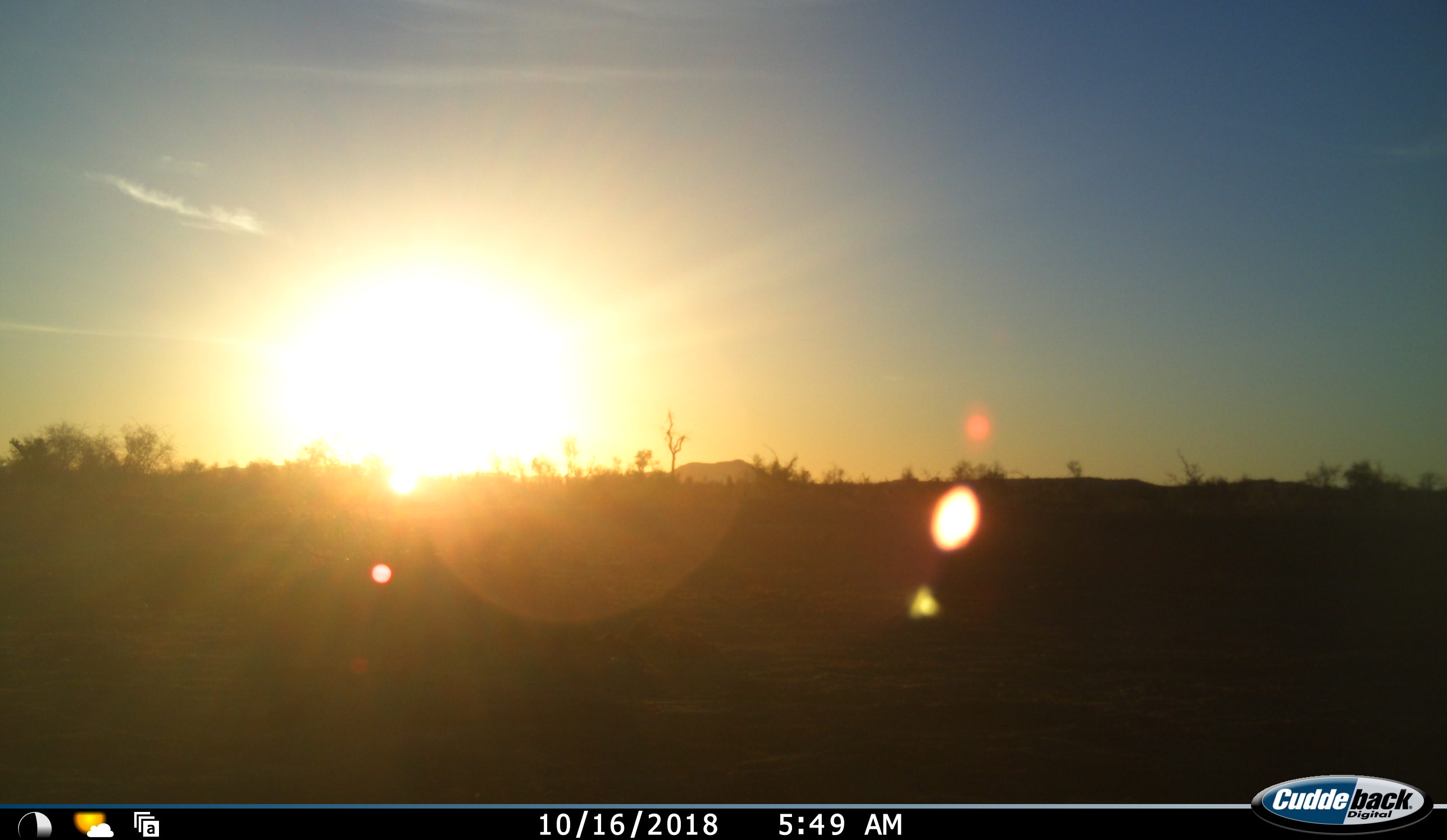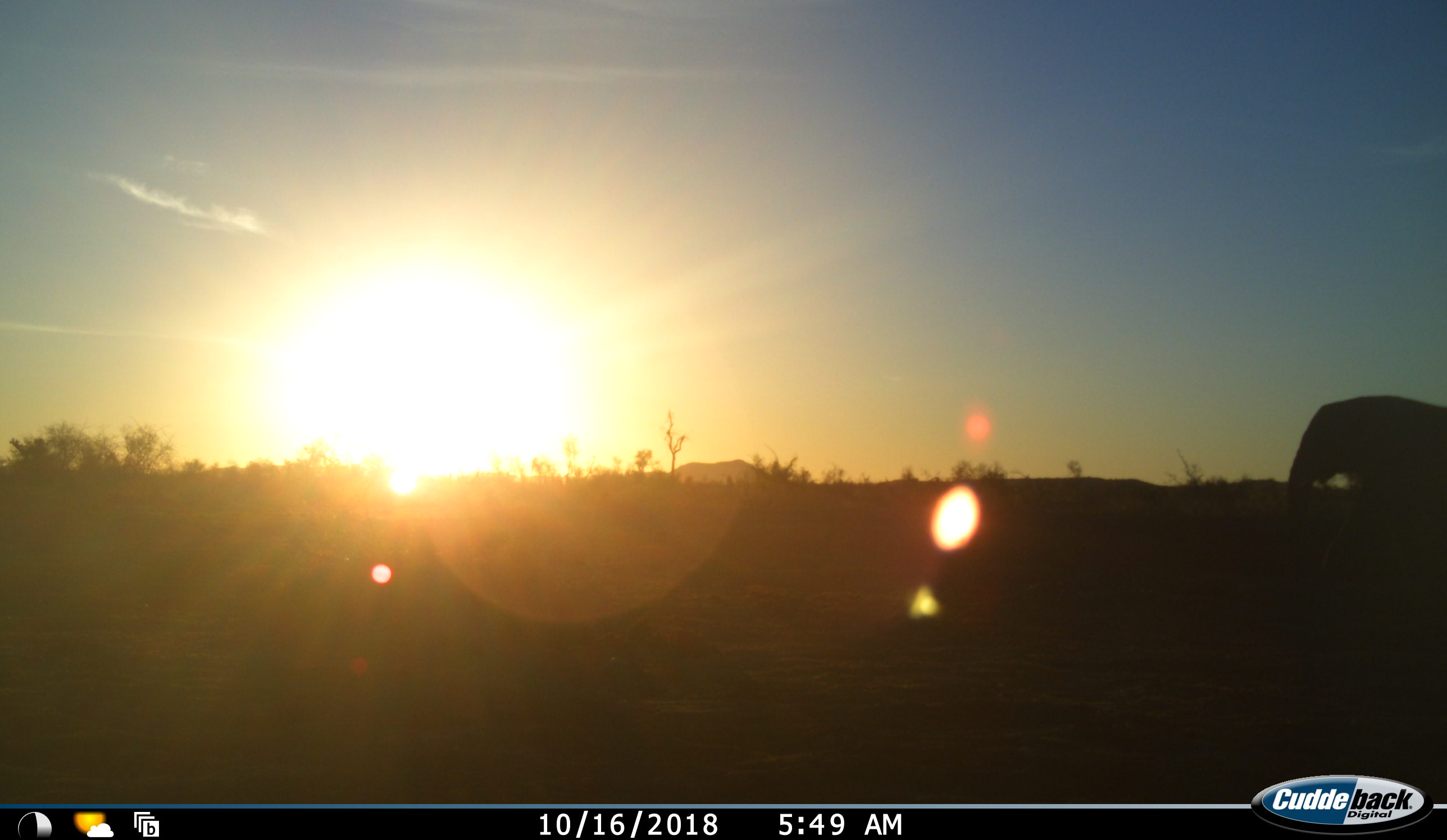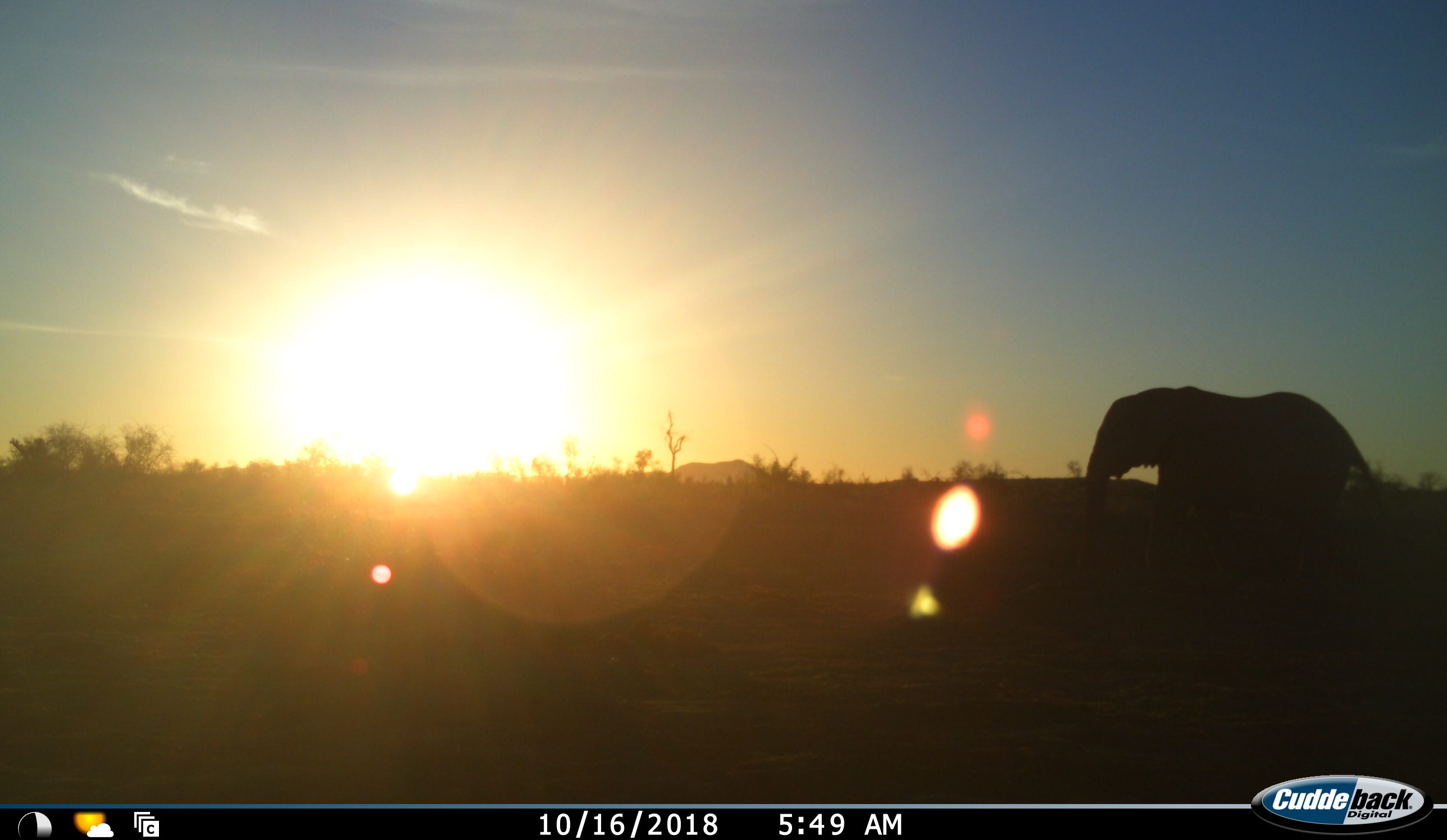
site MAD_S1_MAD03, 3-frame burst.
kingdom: Animalia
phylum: Chordata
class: Mammalia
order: Proboscidea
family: Elephantidae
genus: Loxodonta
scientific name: Loxodonta africana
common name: african bush elephant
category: elephant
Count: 1.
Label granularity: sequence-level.